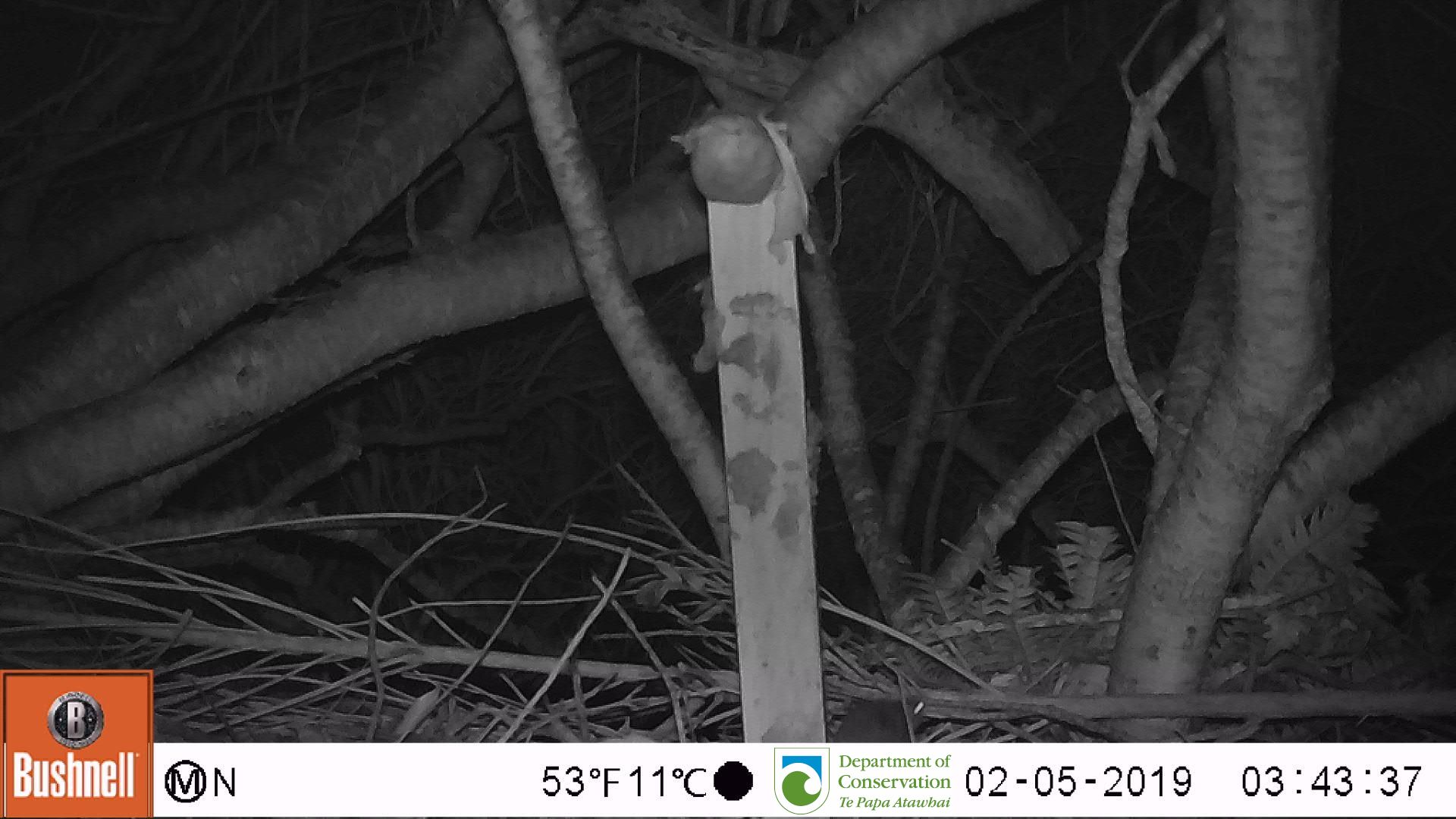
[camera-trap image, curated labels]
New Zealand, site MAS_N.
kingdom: Animalia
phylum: Chordata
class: Mammalia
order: Rodentia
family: Muridae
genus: Mus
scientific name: Mus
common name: mouse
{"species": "mouse (Mus)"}